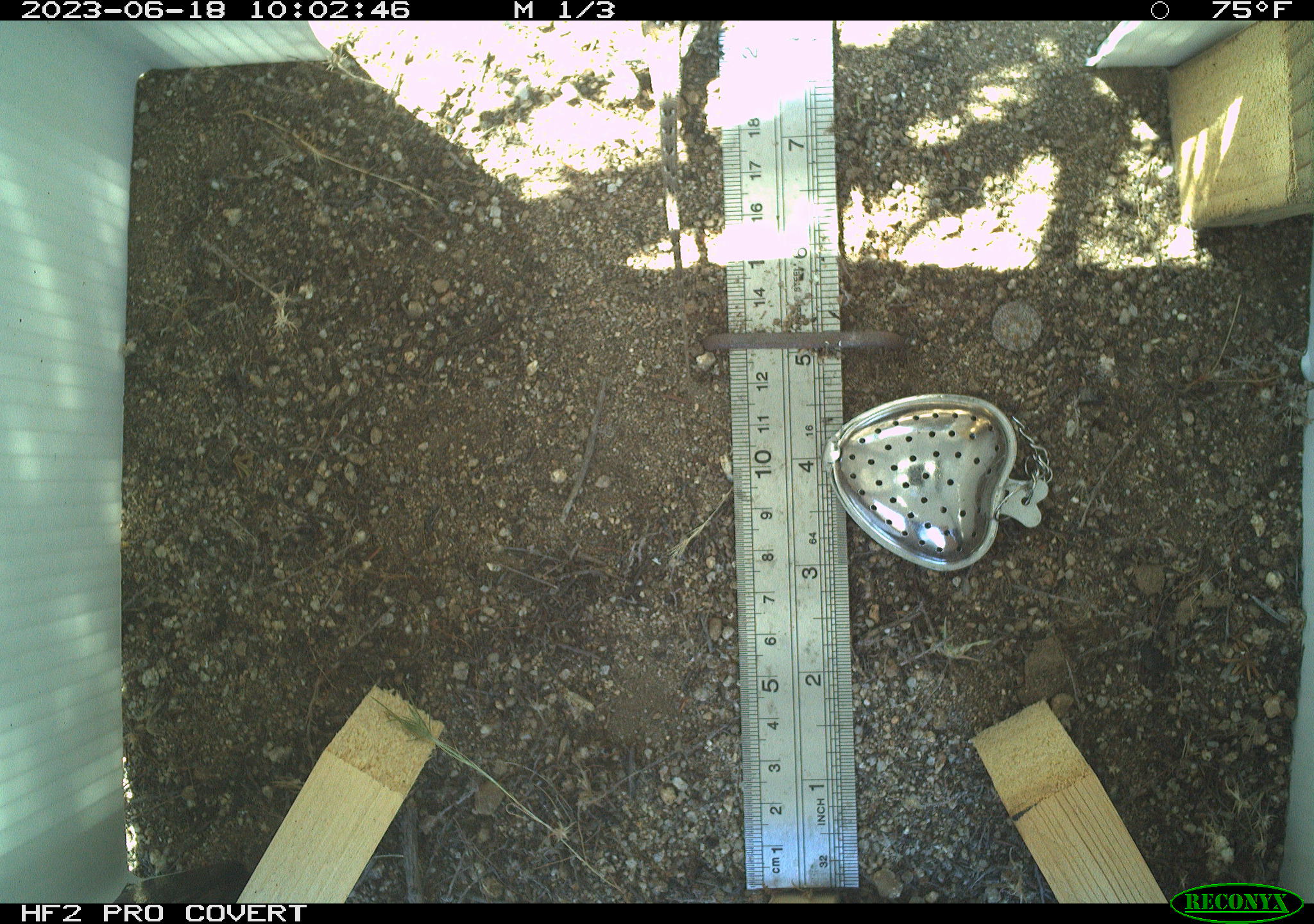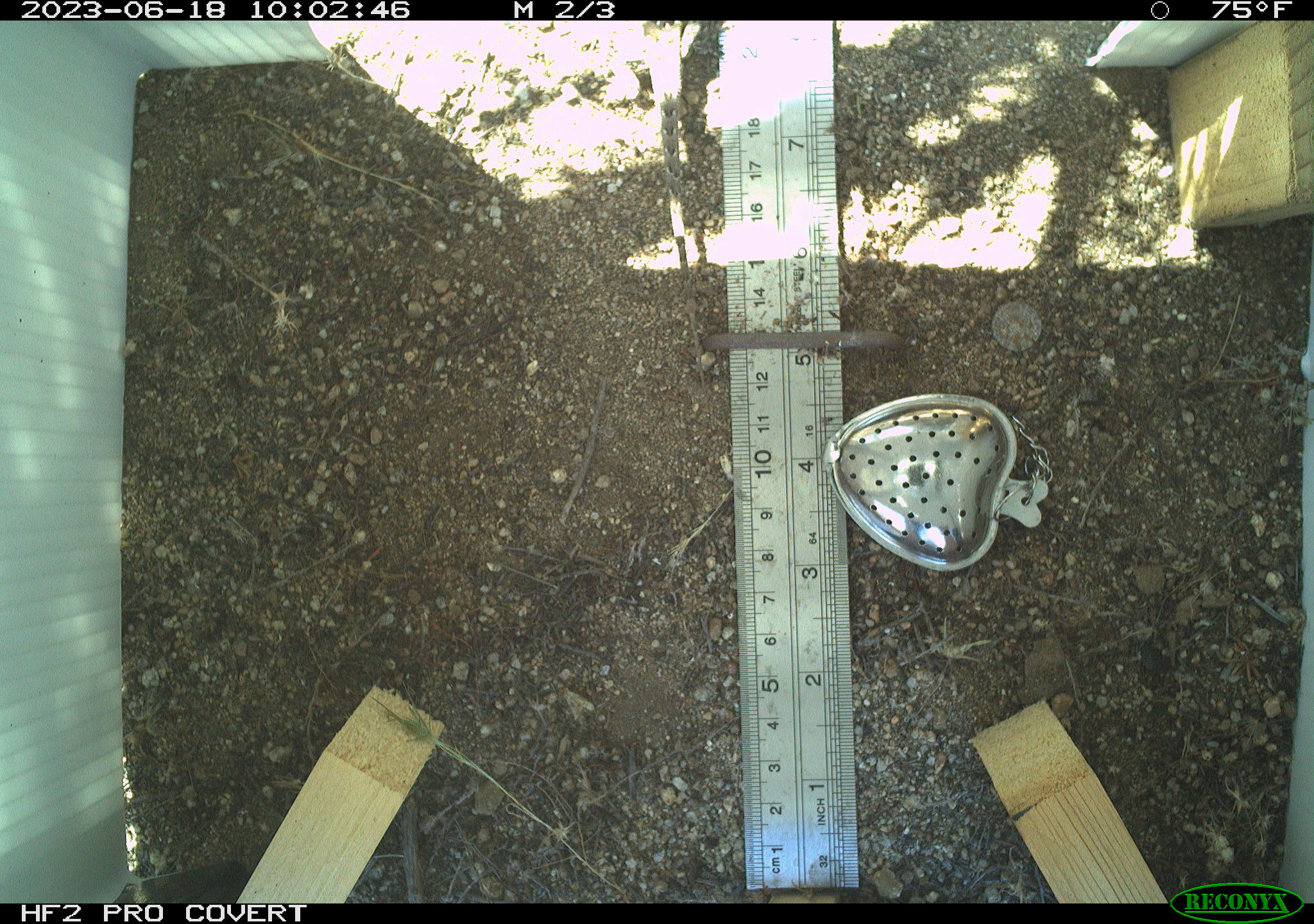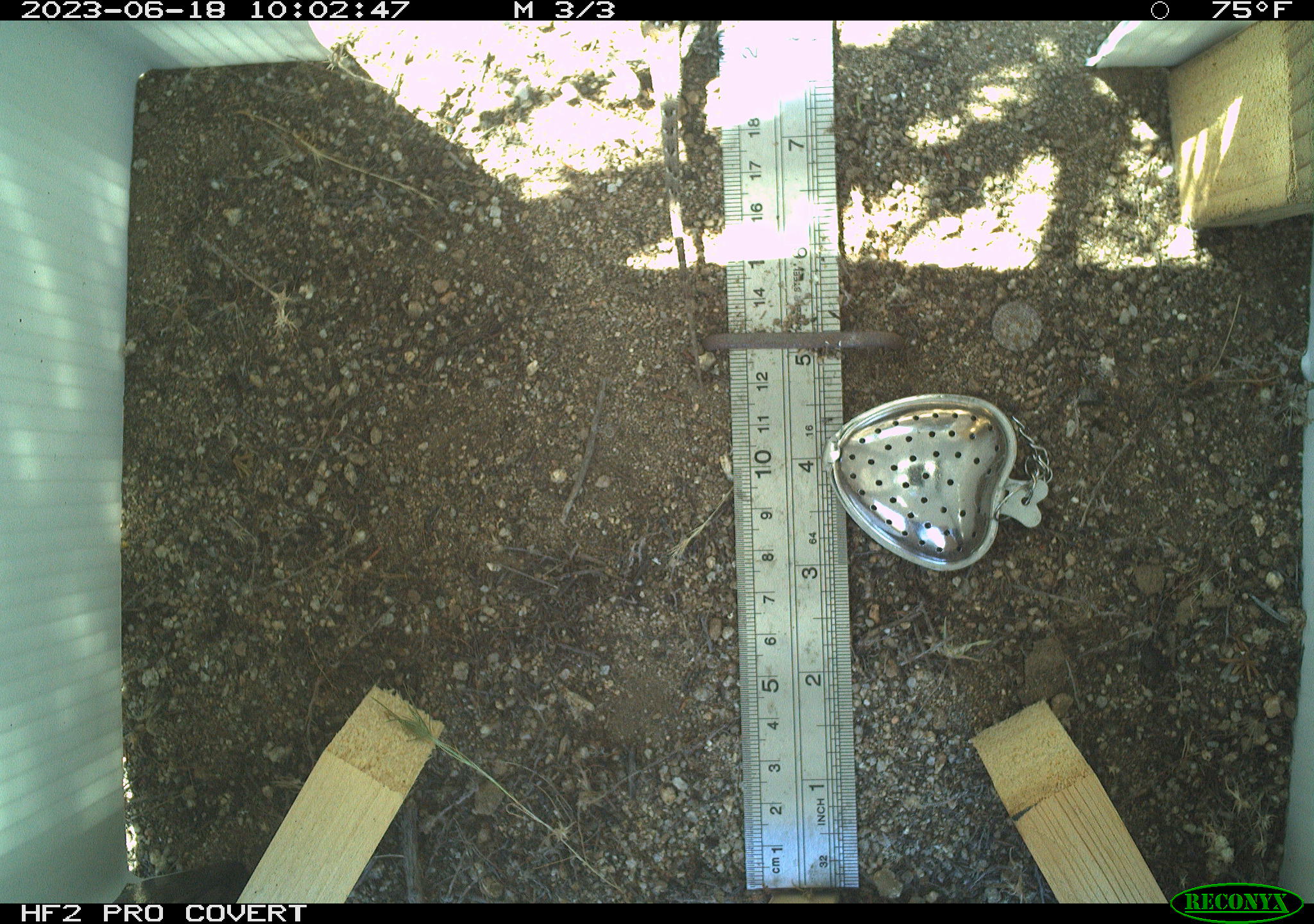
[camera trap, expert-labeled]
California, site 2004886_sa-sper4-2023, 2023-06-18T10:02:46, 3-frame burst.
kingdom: Animalia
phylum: Chordata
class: Reptilia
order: Squamata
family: Phrynosomatidae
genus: Uta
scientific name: Uta stansburiana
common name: common side-blotched lizard